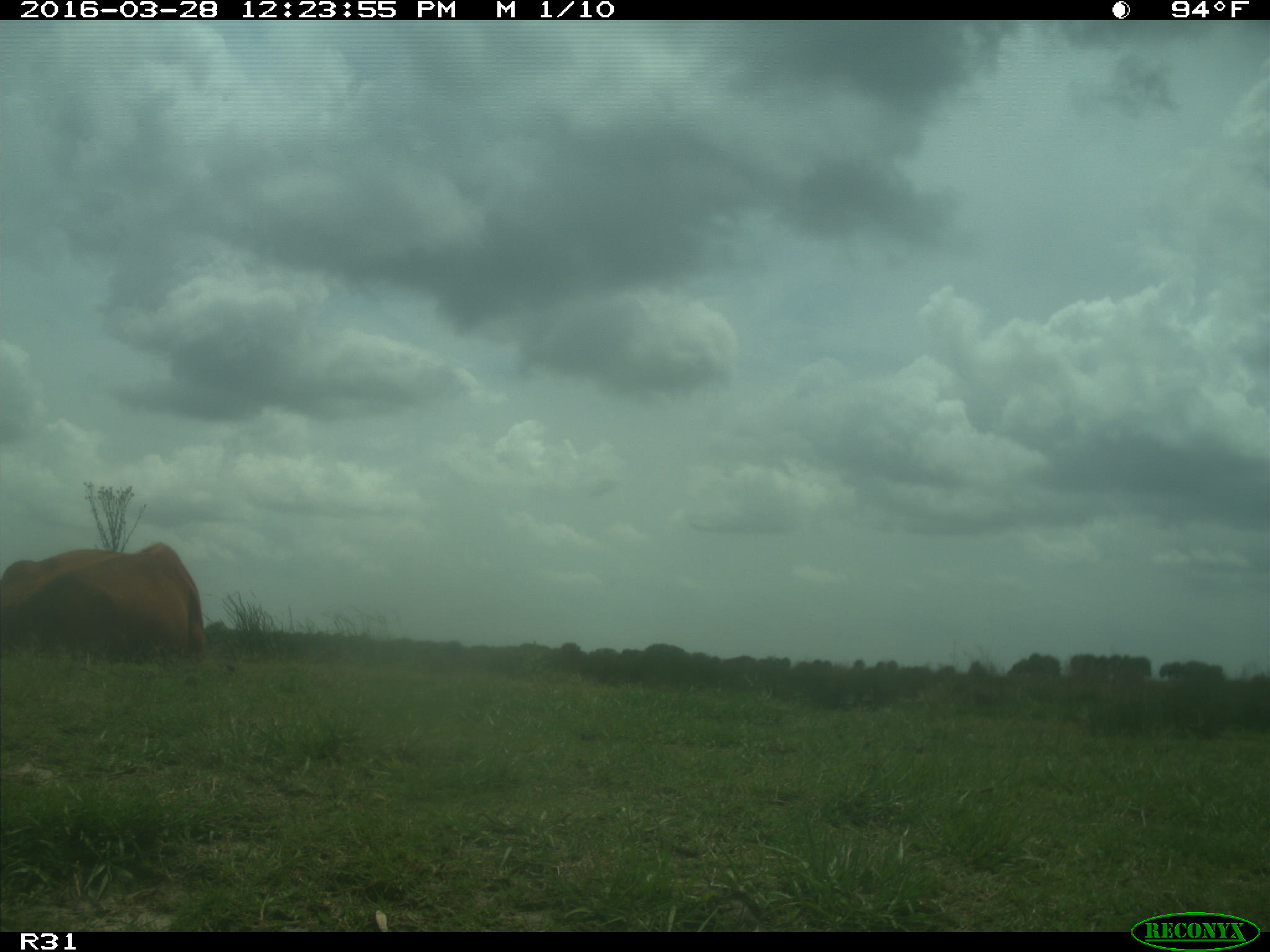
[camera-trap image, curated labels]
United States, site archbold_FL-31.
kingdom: Animalia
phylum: Chordata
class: Mammalia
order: Artiodactyla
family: Bovidae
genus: Bos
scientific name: Bos taurus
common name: domestic cow